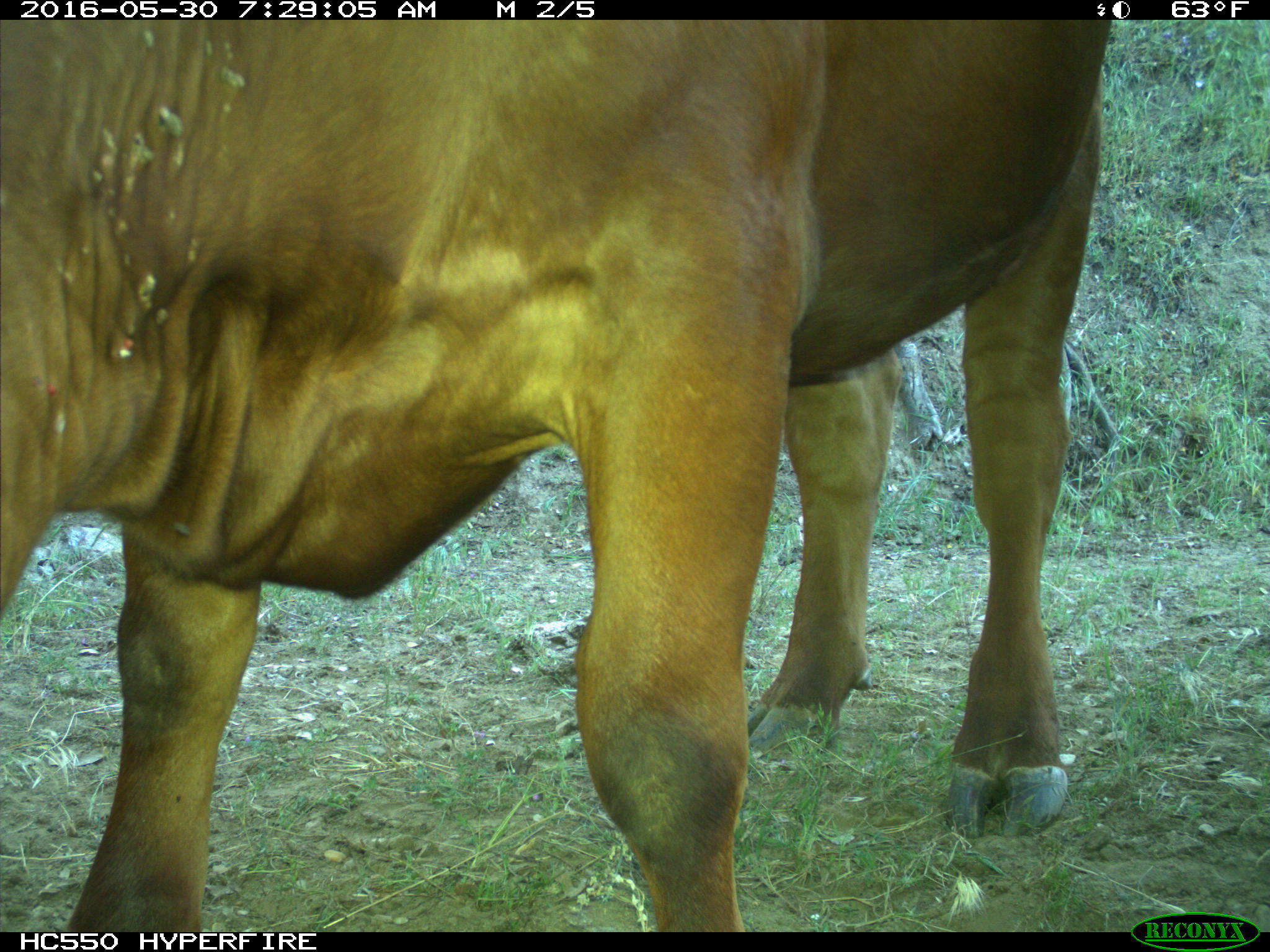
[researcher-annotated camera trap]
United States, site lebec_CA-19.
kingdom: Animalia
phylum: Chordata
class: Mammalia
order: Artiodactyla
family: Bovidae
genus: Bos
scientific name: Bos taurus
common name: domestic cow